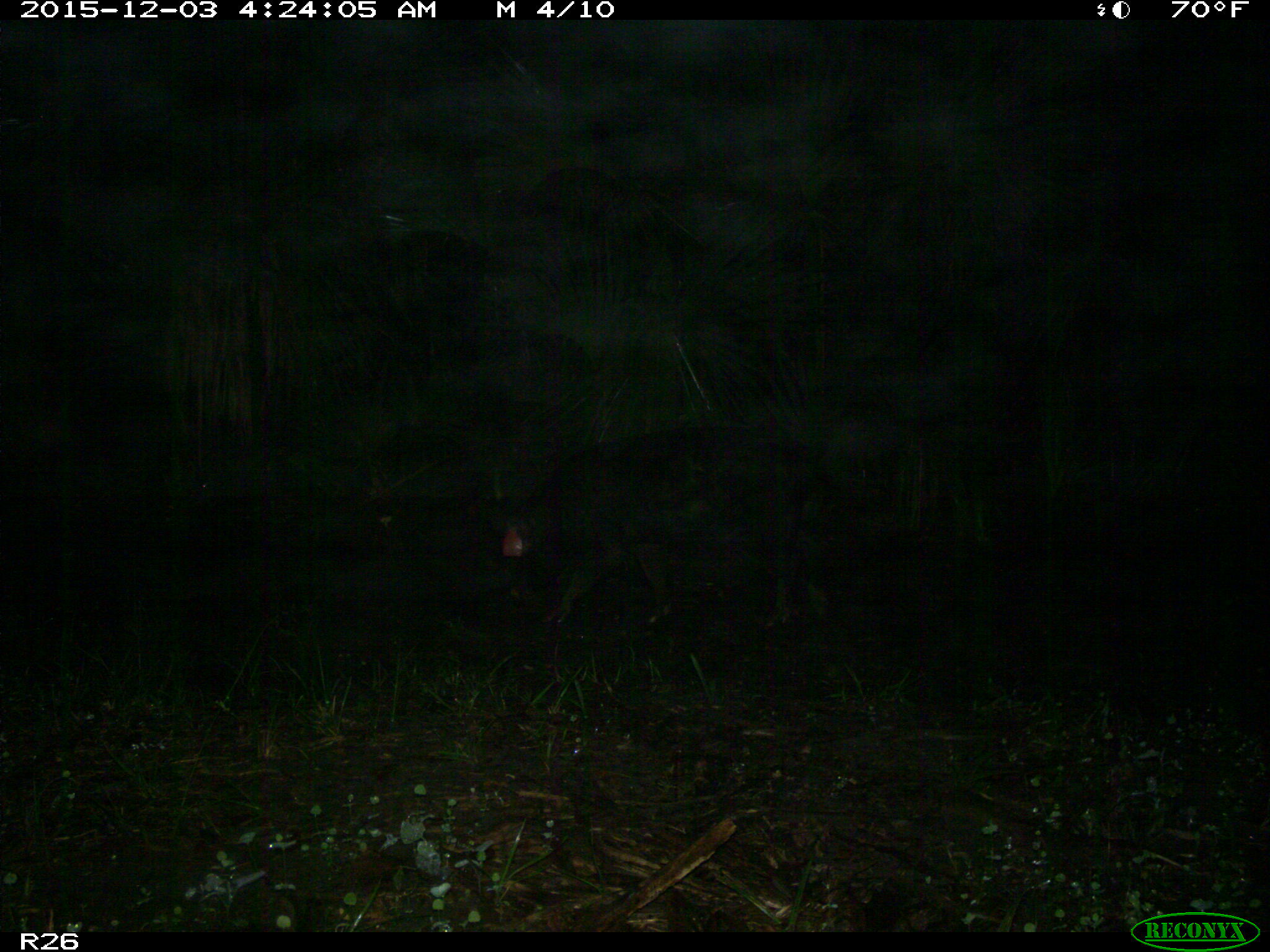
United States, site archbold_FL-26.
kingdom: Animalia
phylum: Chordata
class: Mammalia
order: Artiodactyla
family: Suidae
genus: Sus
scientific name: Sus scrofa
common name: wild boar